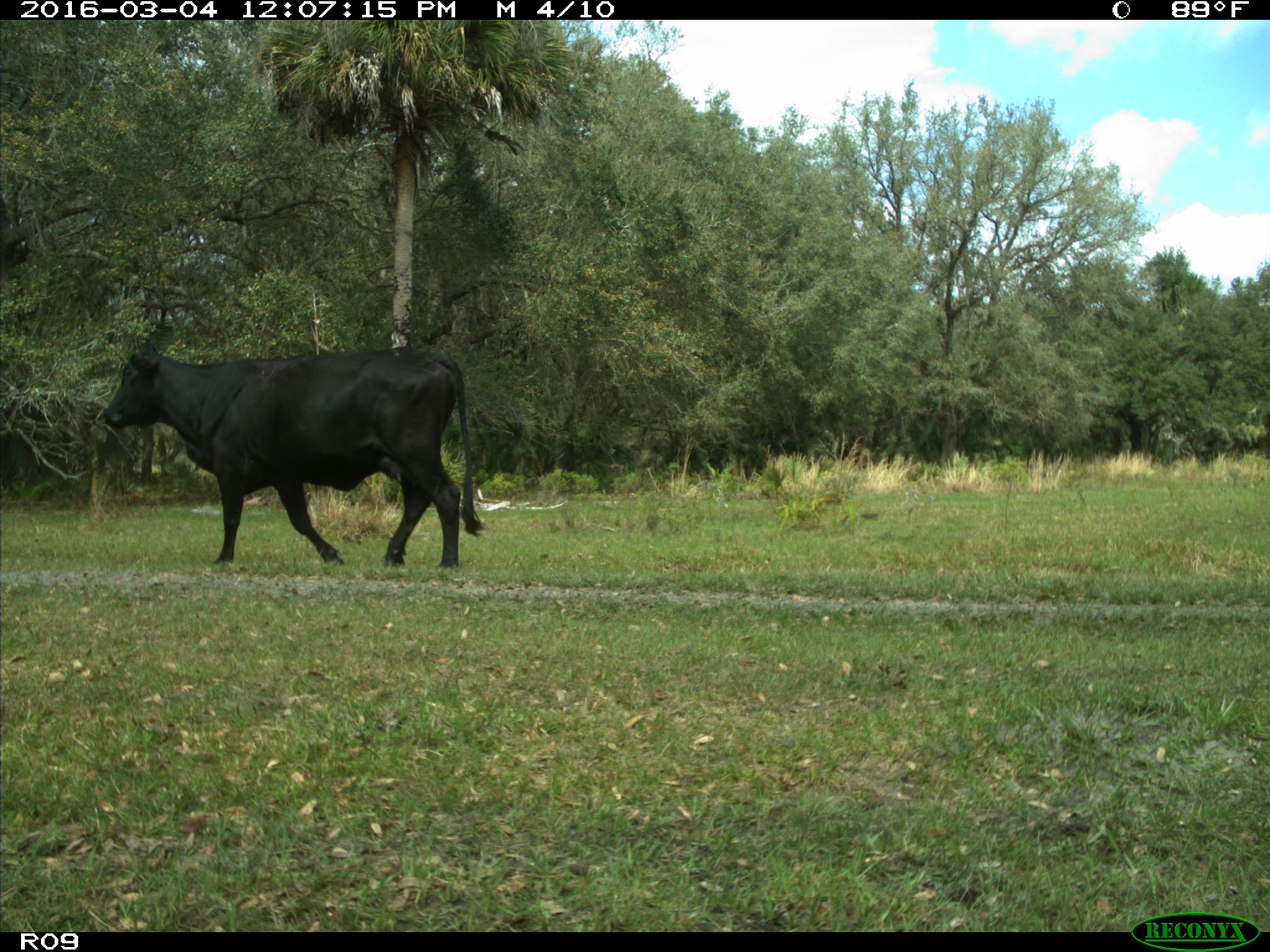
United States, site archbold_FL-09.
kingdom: Animalia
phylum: Chordata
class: Mammalia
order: Artiodactyla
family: Bovidae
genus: Bos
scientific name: Bos taurus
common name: domestic cow